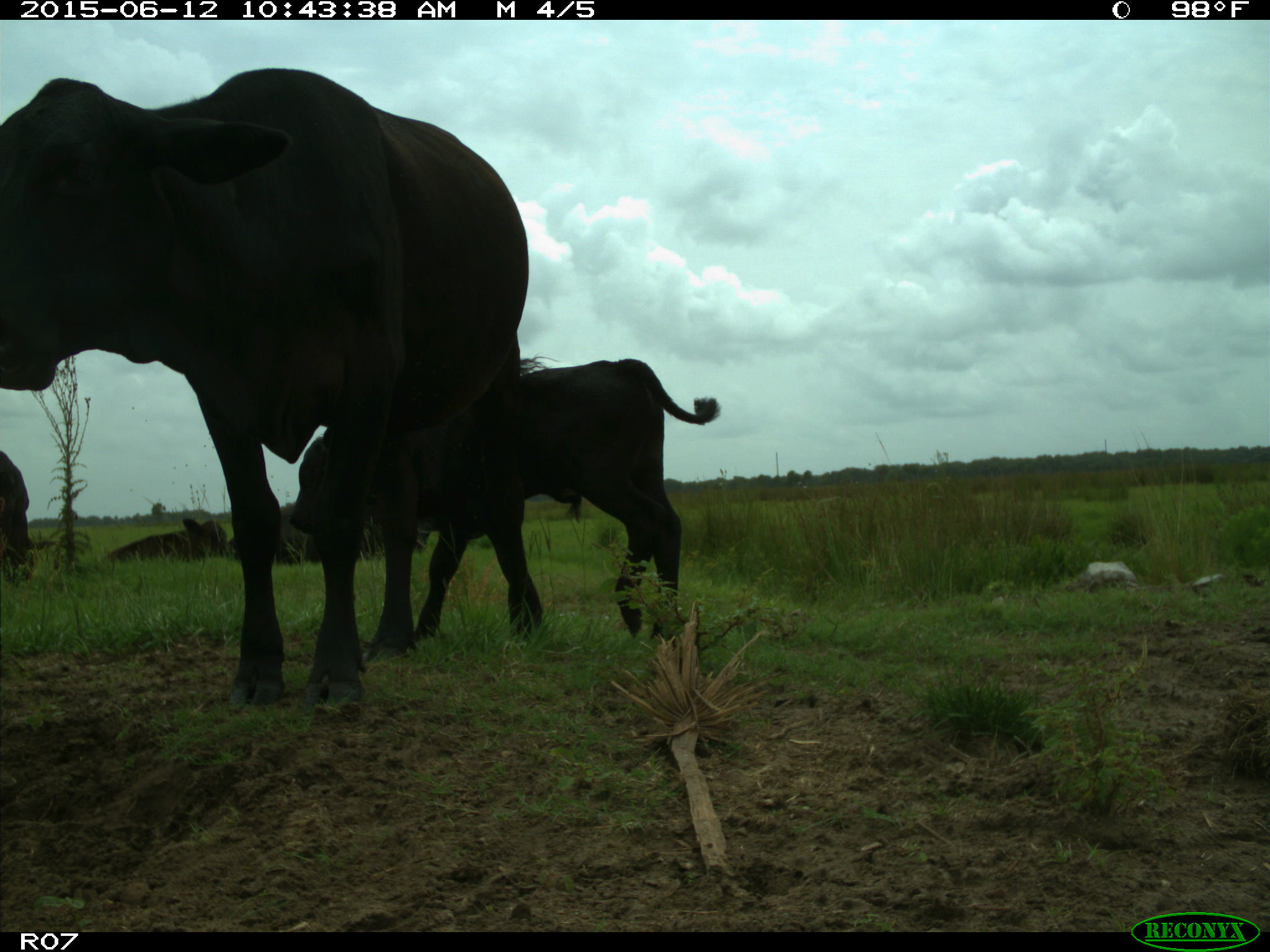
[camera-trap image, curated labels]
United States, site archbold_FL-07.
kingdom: Animalia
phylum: Chordata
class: Mammalia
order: Artiodactyla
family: Bovidae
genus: Bos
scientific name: Bos taurus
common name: domestic cow